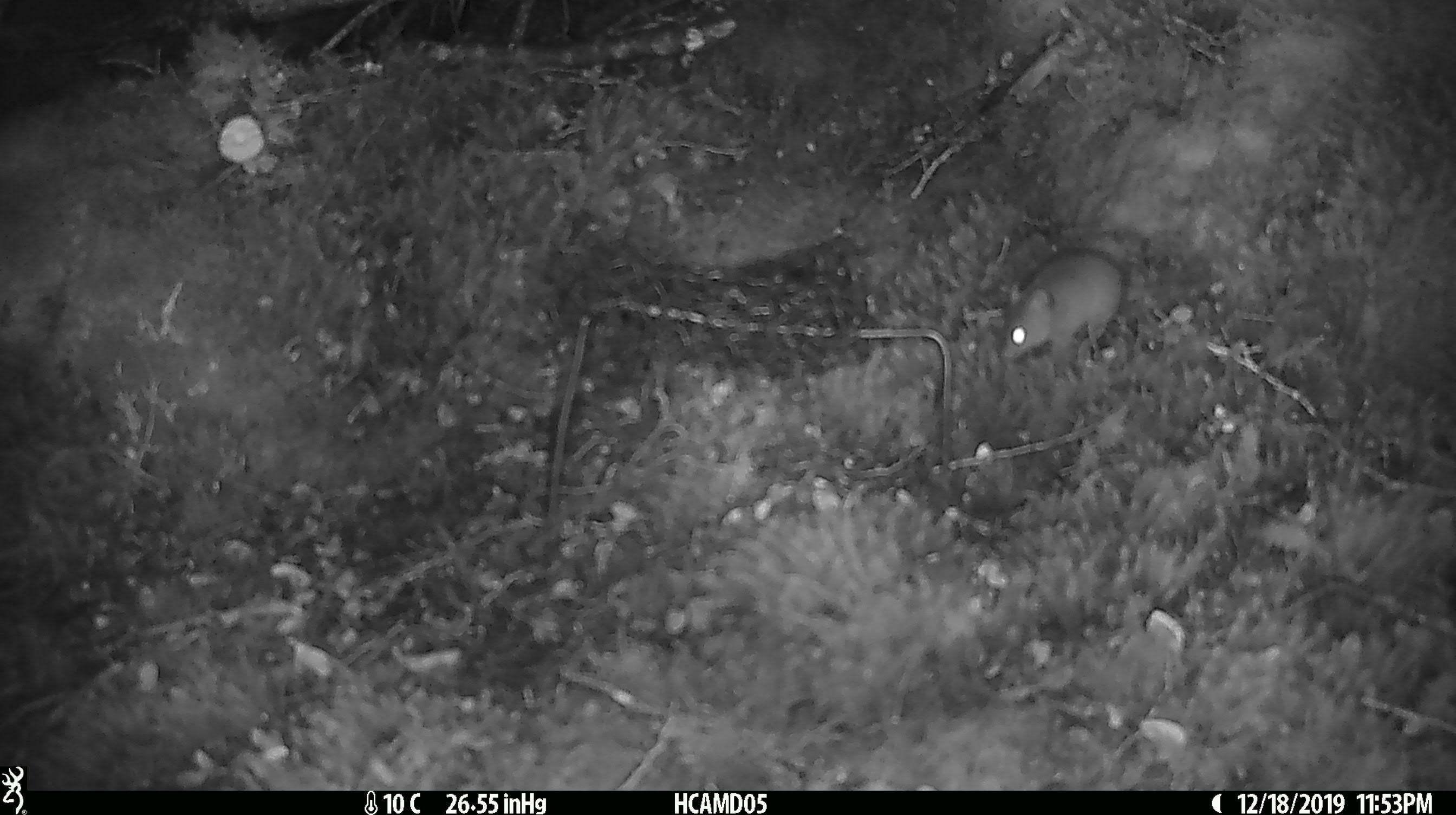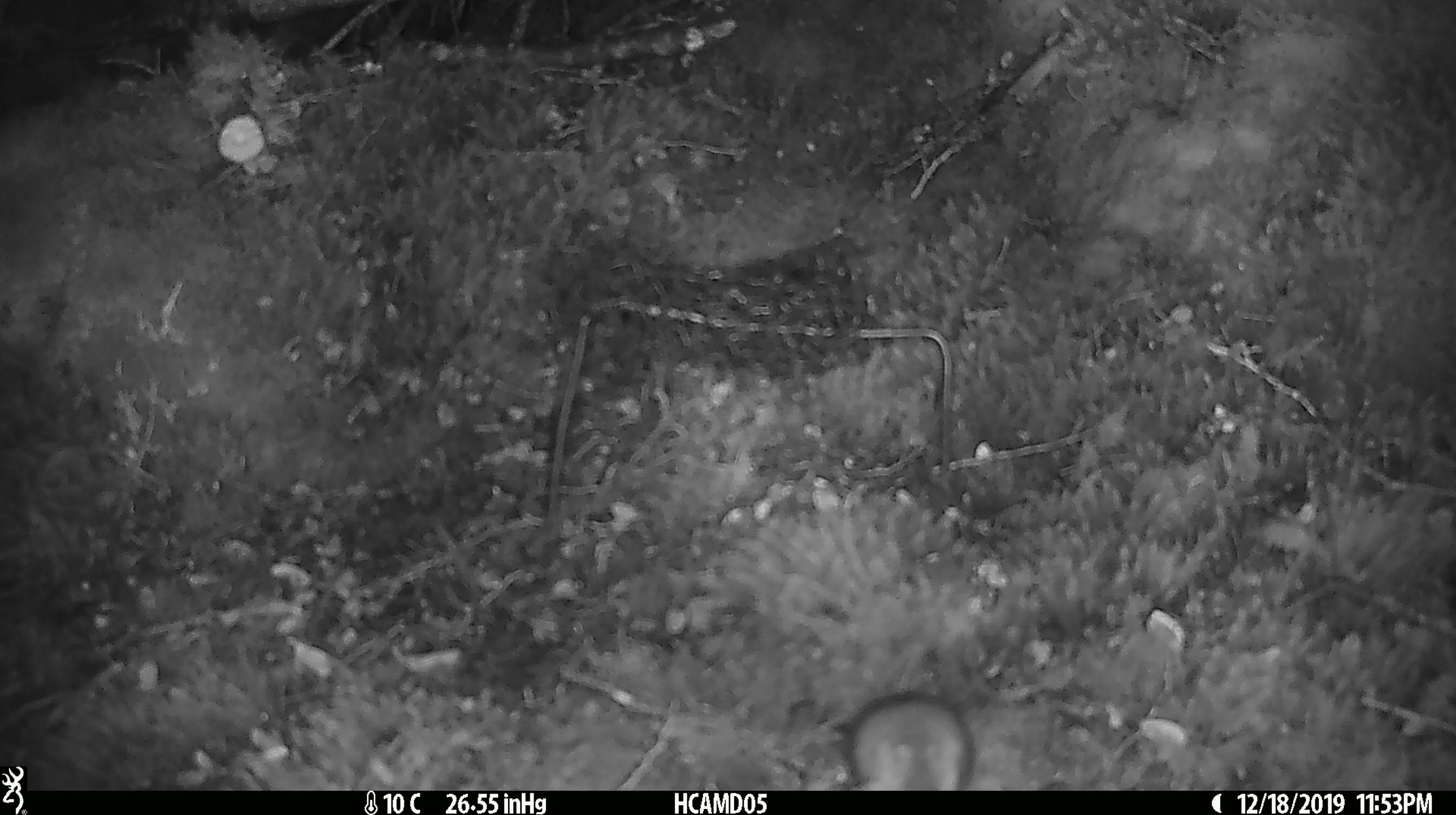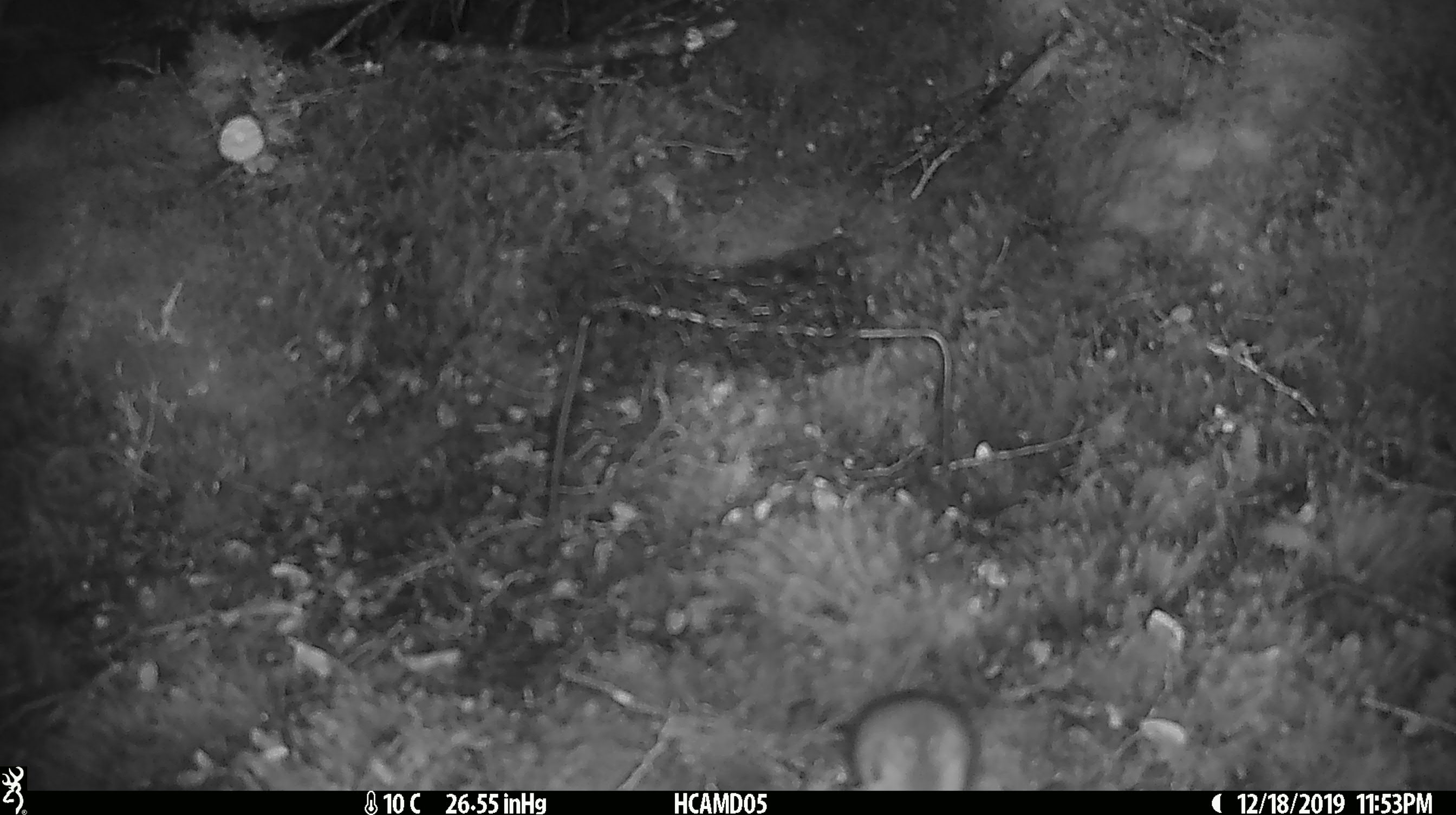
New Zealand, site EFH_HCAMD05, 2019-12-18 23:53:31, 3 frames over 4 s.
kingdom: Animalia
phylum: Chordata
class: Mammalia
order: Rodentia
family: Muridae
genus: Mus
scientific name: Mus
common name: mouse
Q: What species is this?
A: Mouse (Mus).